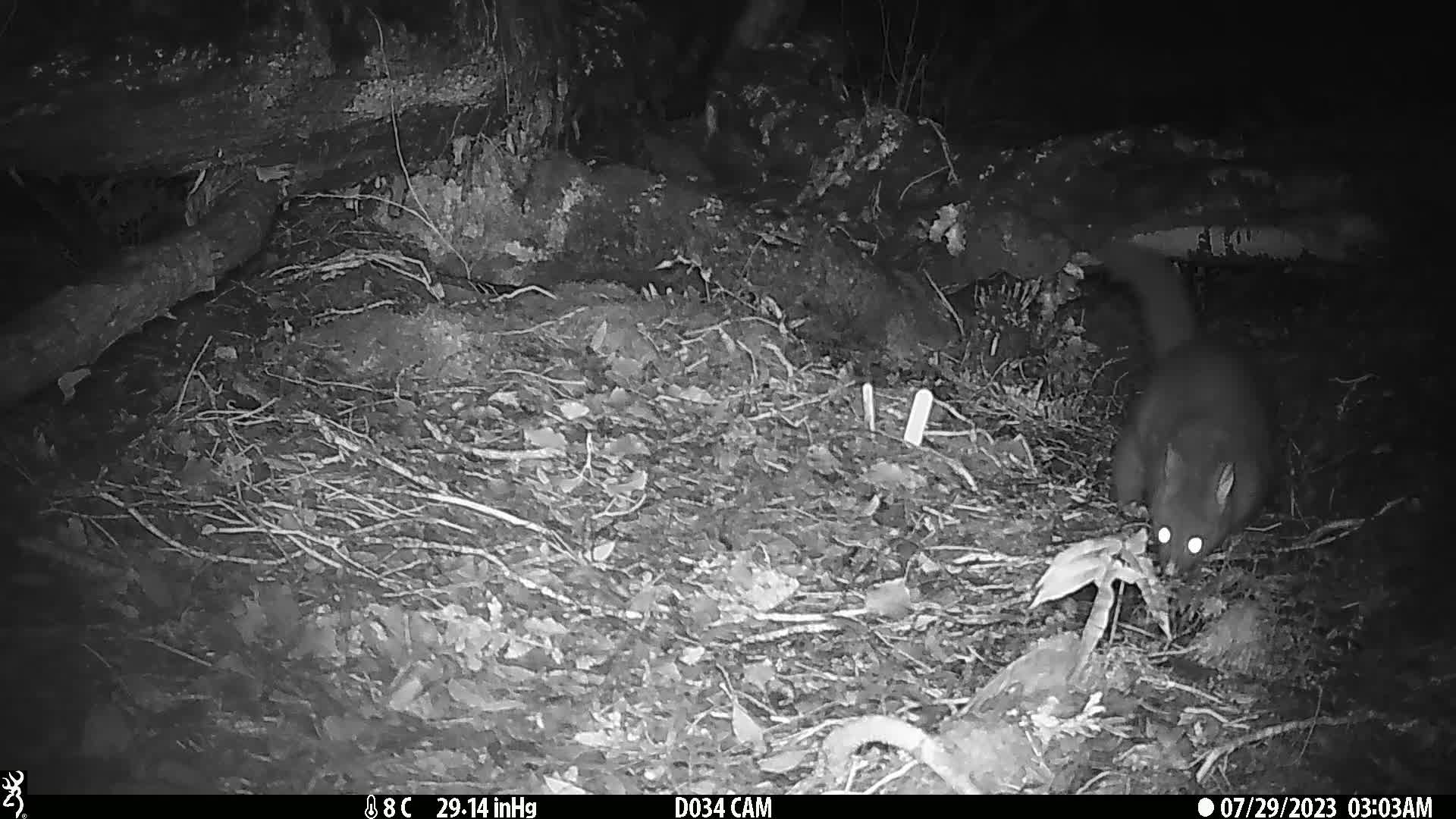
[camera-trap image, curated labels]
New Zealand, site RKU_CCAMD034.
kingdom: Animalia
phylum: Chordata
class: Mammalia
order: Diprotodontia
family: Phalangeridae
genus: Trichosurus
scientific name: Trichosurus vulpecula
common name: common brushtail possum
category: possum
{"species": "possum (common brushtail possum) (Trichosurus vulpecula)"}